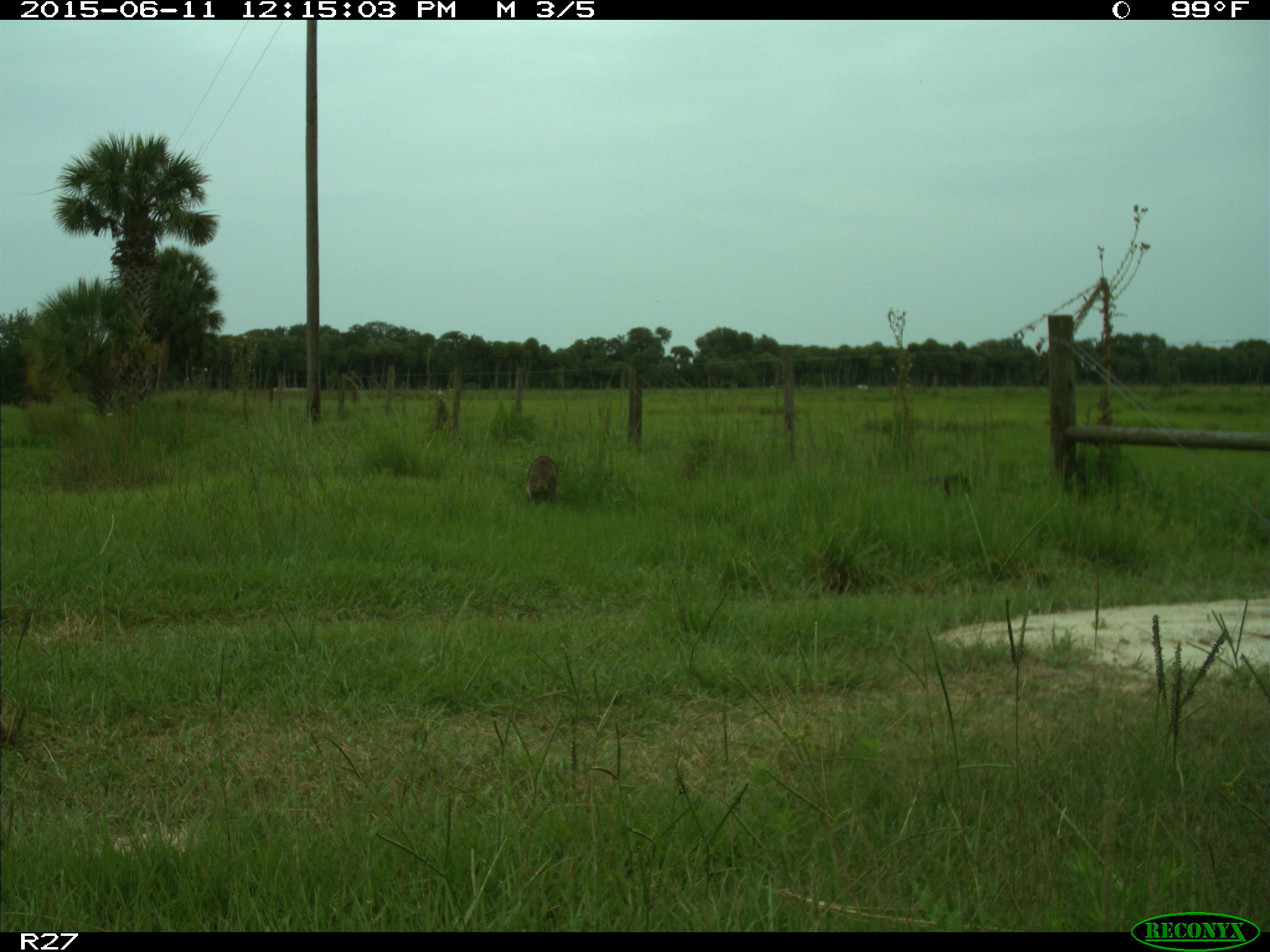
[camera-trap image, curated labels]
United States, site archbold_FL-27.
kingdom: Animalia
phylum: Chordata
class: Mammalia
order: Carnivora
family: Procyonidae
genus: Procyon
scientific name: Procyon lotor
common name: common raccoon